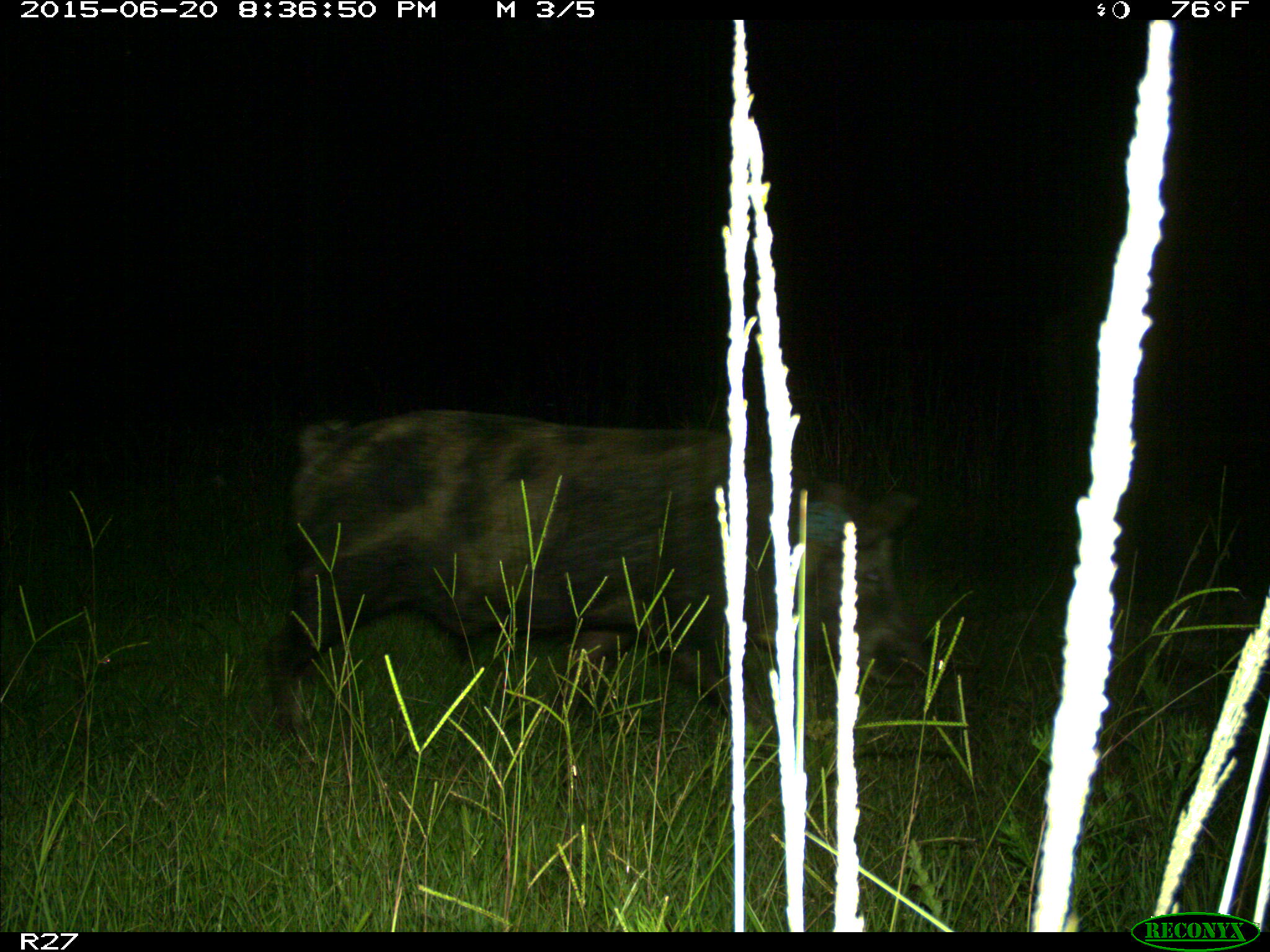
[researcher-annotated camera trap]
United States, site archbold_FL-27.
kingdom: Animalia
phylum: Chordata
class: Mammalia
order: Artiodactyla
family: Suidae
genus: Sus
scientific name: Sus scrofa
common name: wild boar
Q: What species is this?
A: Sus scrofa (wild boar).